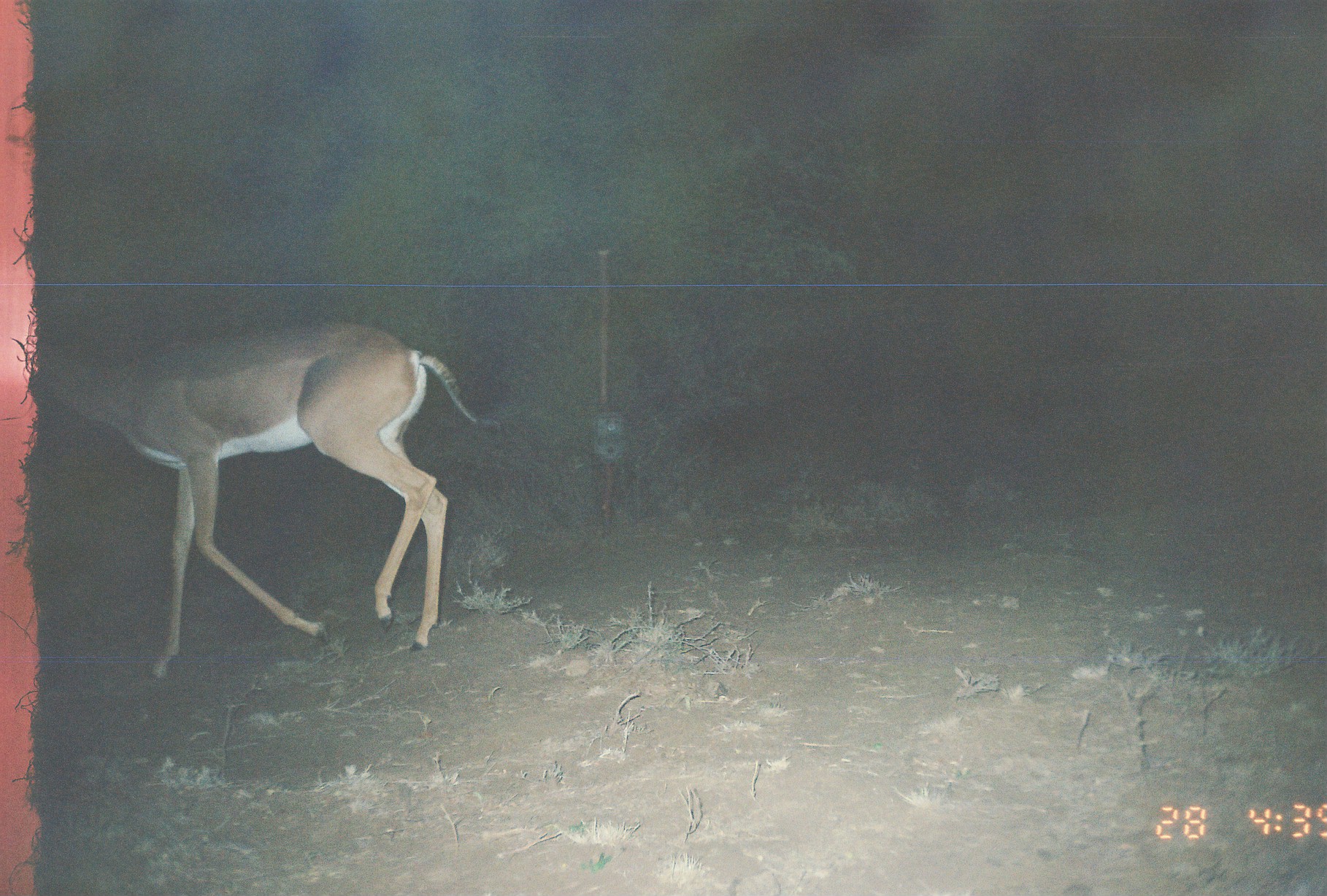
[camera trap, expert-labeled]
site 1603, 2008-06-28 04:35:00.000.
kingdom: Animalia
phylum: Chordata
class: Mammalia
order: Artiodactyla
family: Bovidae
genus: Litocranius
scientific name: Litocranius walleri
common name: gerenuk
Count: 1.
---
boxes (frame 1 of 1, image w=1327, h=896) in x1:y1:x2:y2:
litocranius walleri: 33:320:497:678